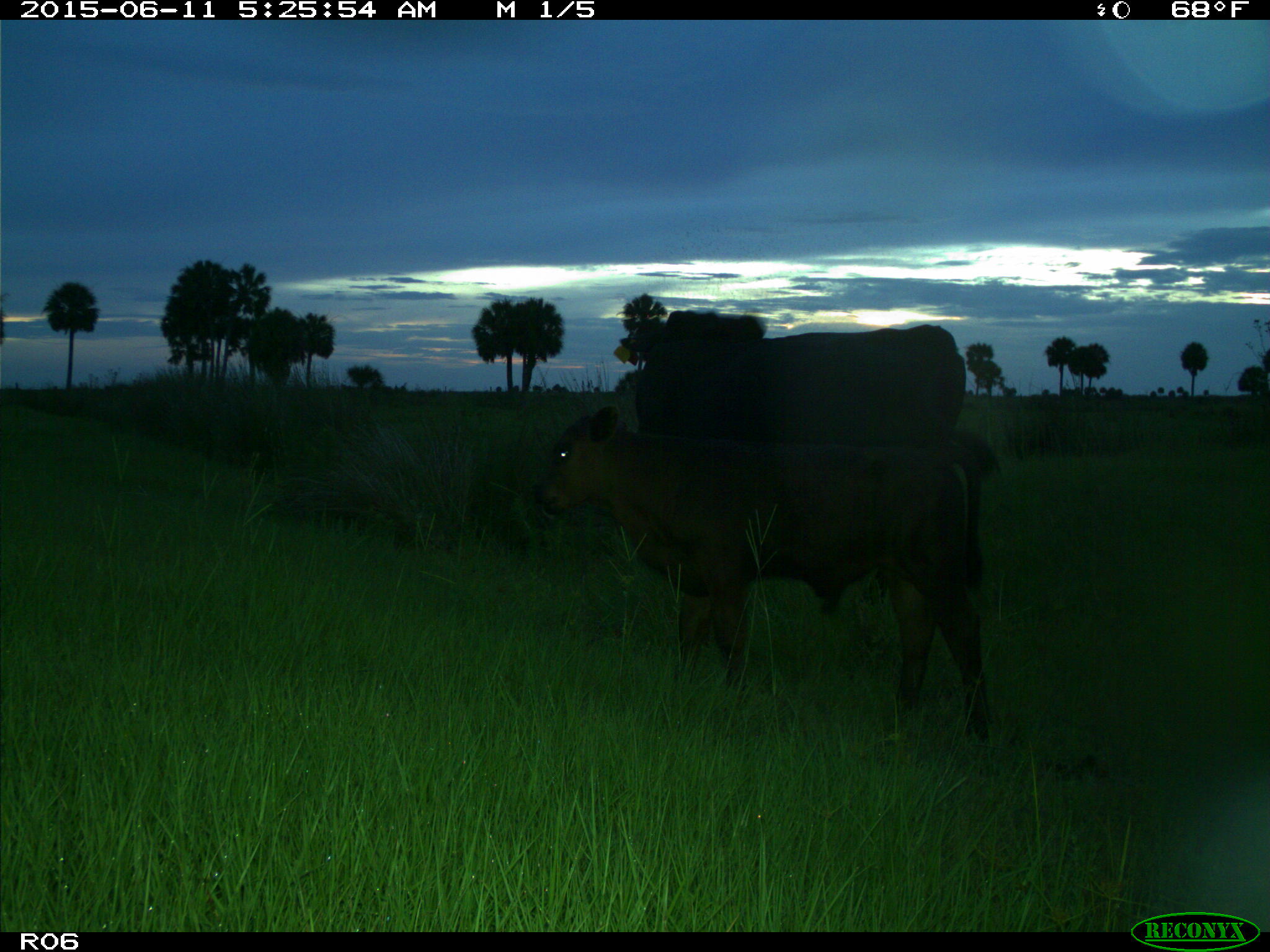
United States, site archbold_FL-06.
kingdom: Animalia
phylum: Chordata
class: Mammalia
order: Artiodactyla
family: Bovidae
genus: Bos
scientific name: Bos taurus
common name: domestic cow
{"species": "Bos taurus (domestic cow)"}